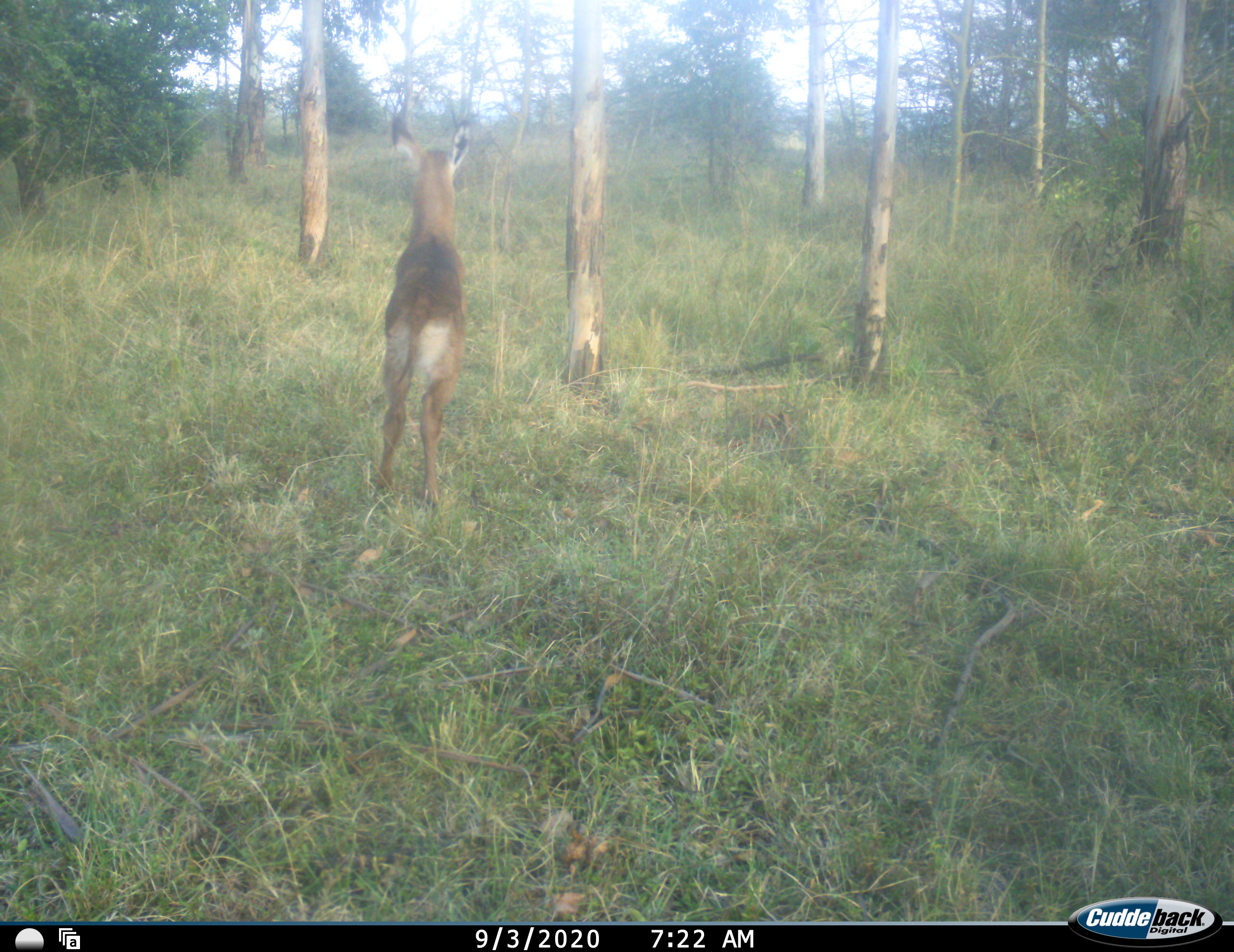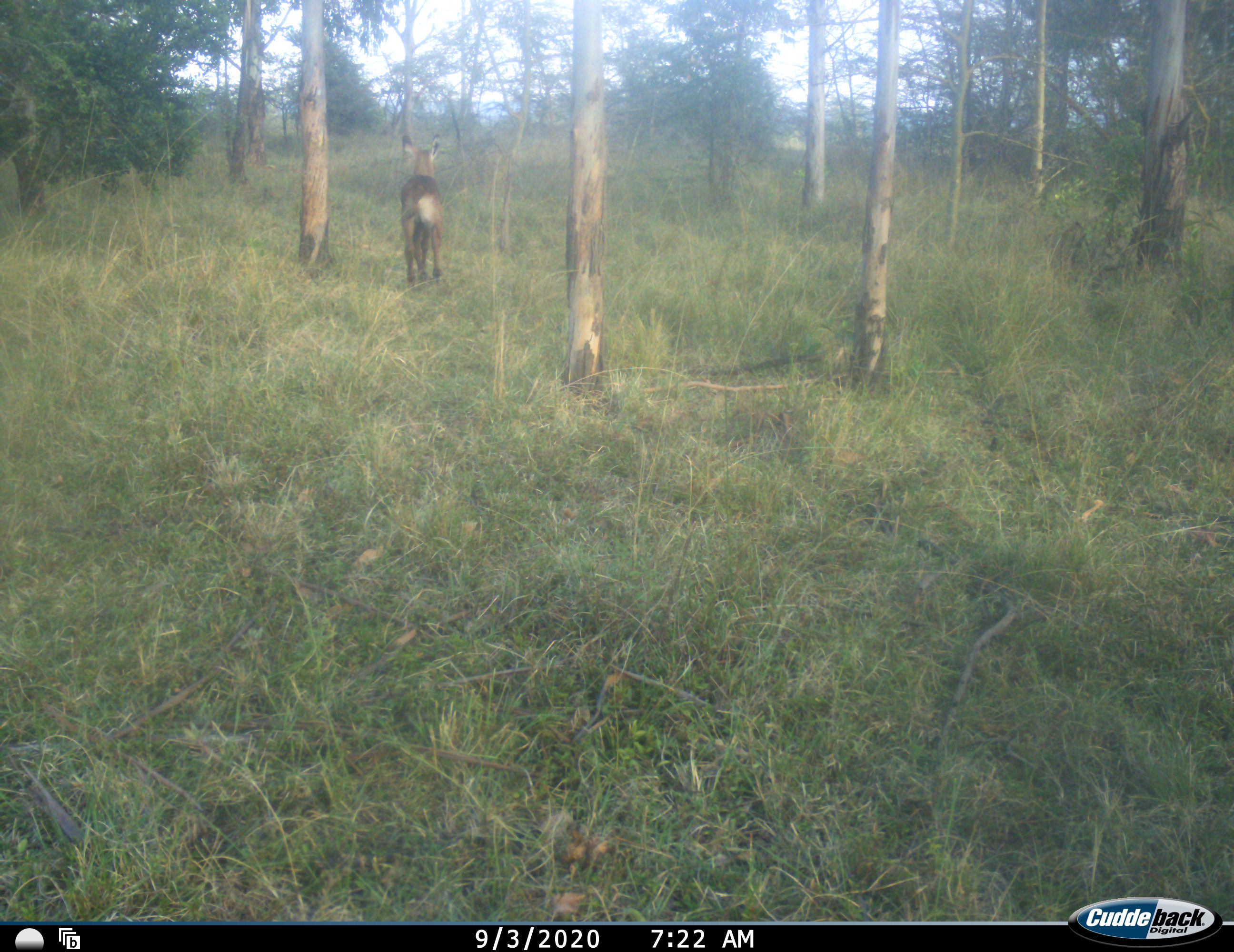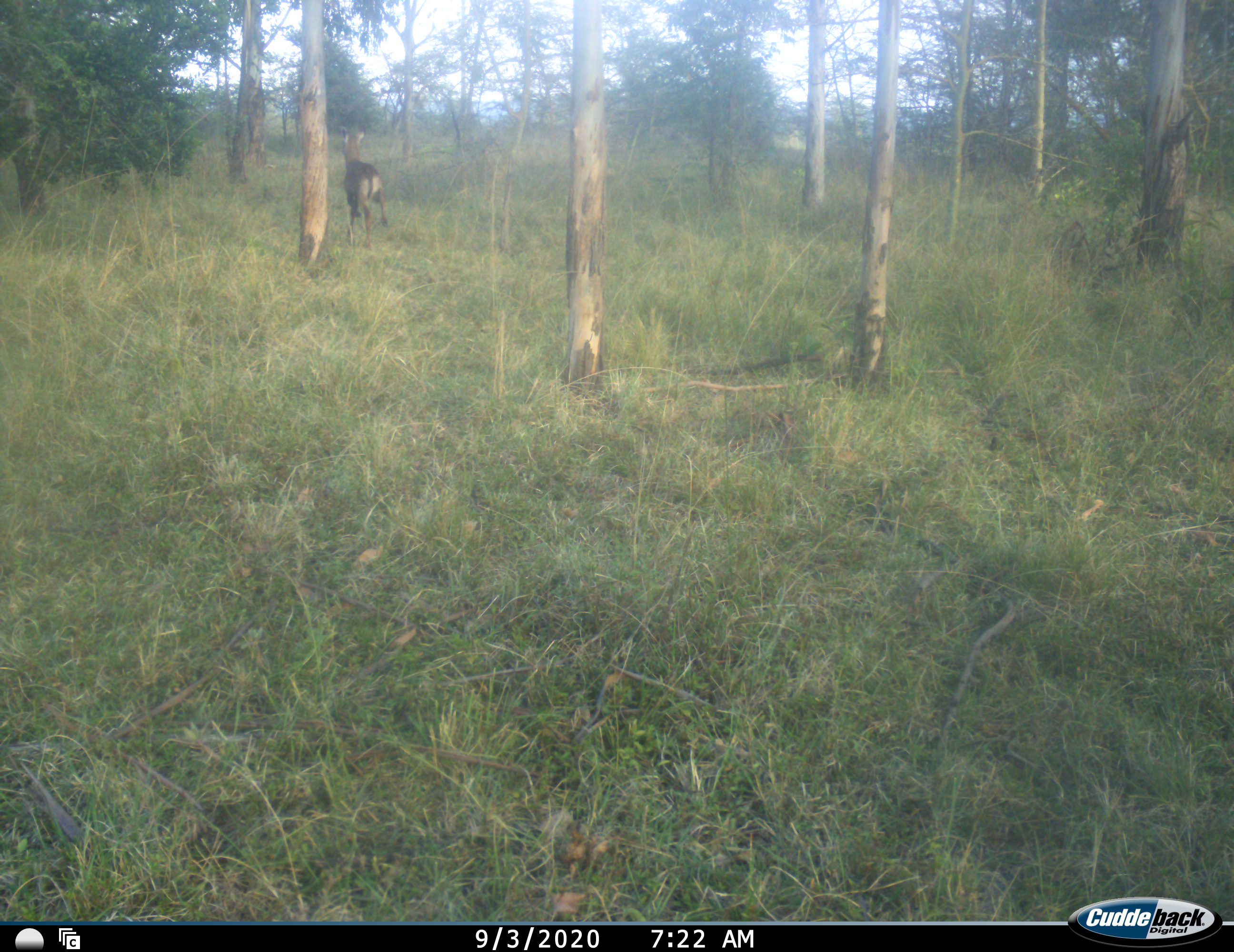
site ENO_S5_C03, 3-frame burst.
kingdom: Animalia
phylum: Chordata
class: Mammalia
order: Artiodactyla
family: Bovidae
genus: Kobus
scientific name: Kobus ellipsiprymnus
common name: waterbuck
Waterbuck (Kobus ellipsiprymnus), count 1. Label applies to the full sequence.